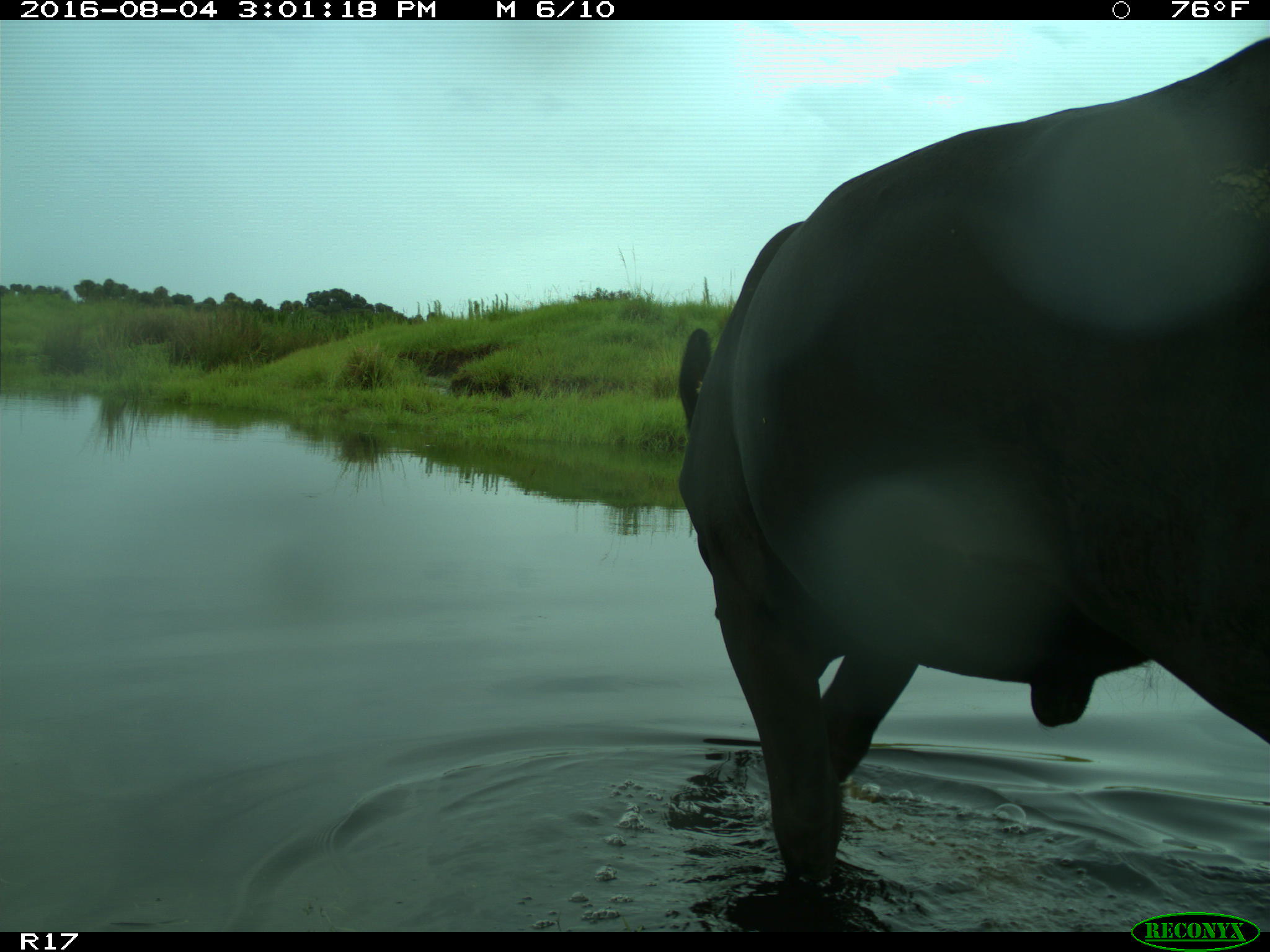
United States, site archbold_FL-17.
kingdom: Animalia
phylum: Chordata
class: Mammalia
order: Artiodactyla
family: Bovidae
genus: Bos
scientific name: Bos taurus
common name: domestic cow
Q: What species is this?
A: Bos taurus (domestic cow).